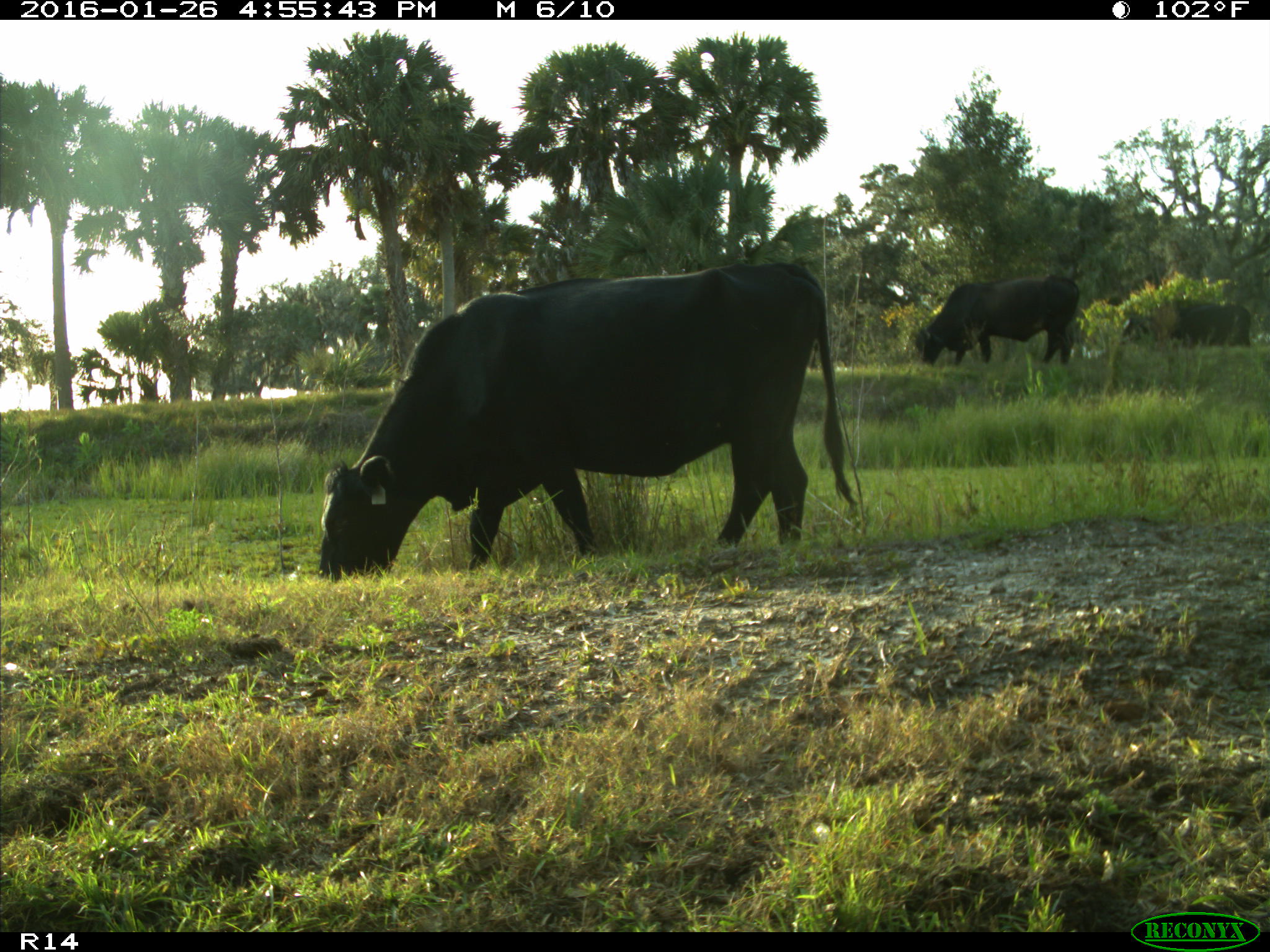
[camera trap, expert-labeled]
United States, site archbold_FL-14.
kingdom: Animalia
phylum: Chordata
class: Mammalia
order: Artiodactyla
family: Bovidae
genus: Bos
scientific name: Bos taurus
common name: domestic cow